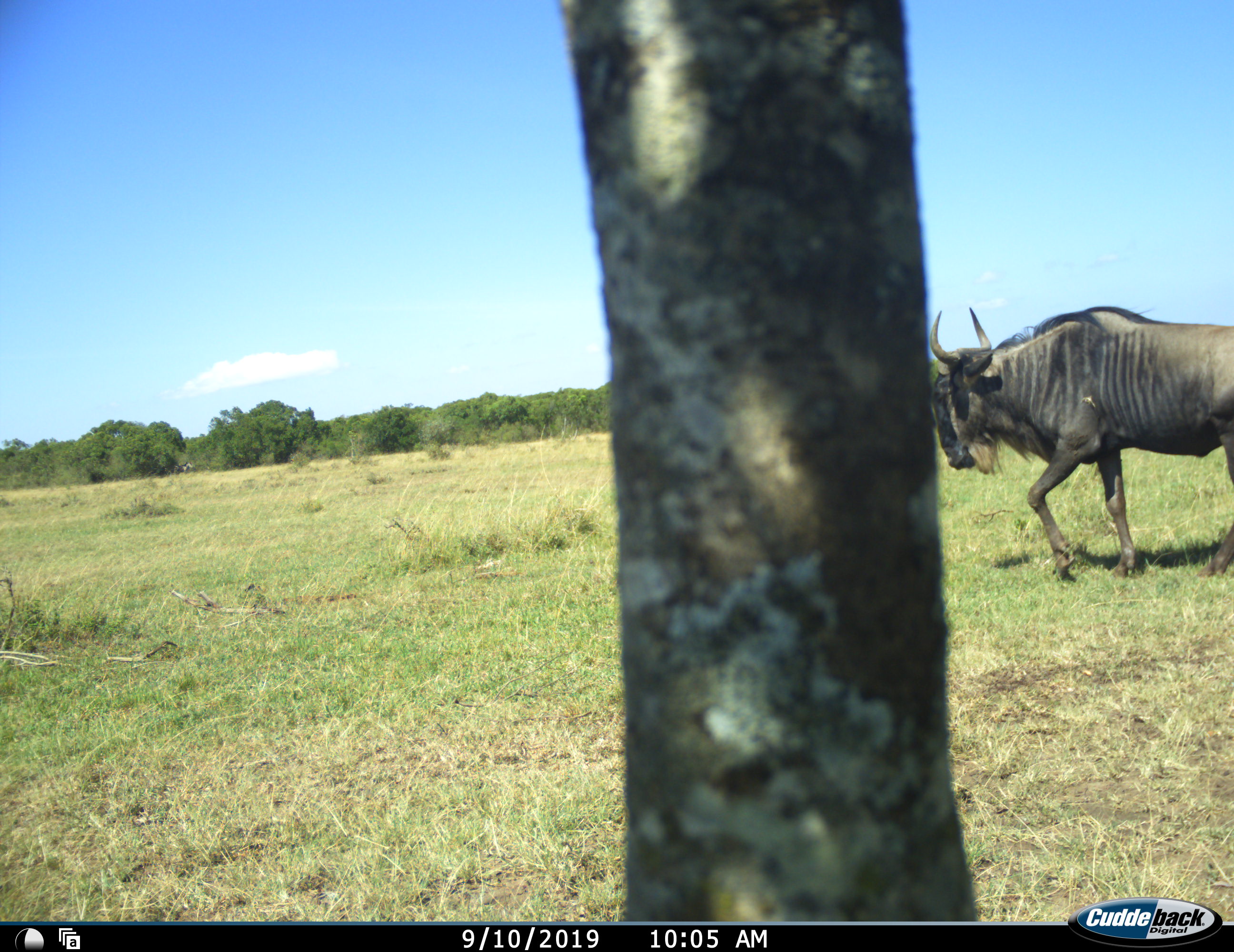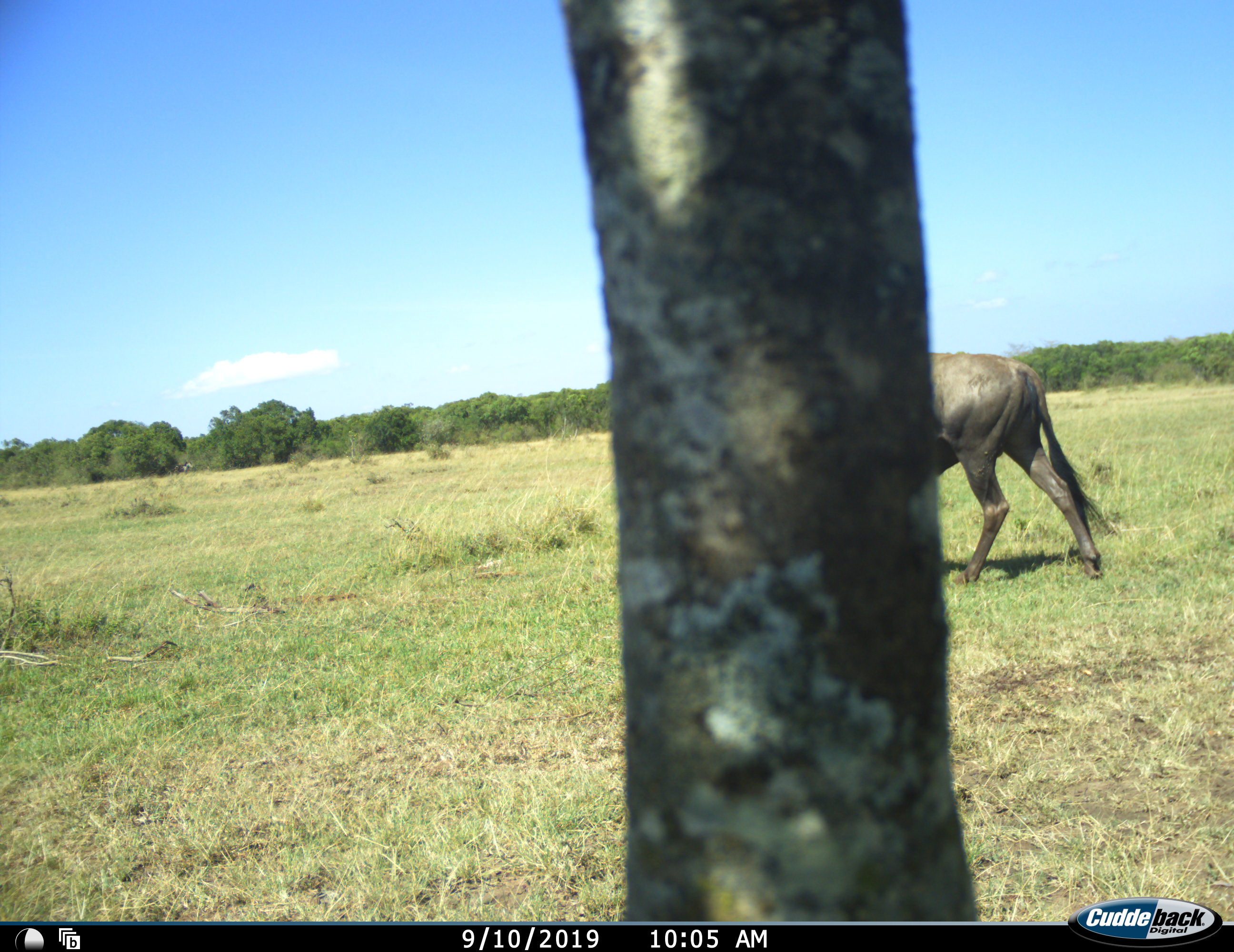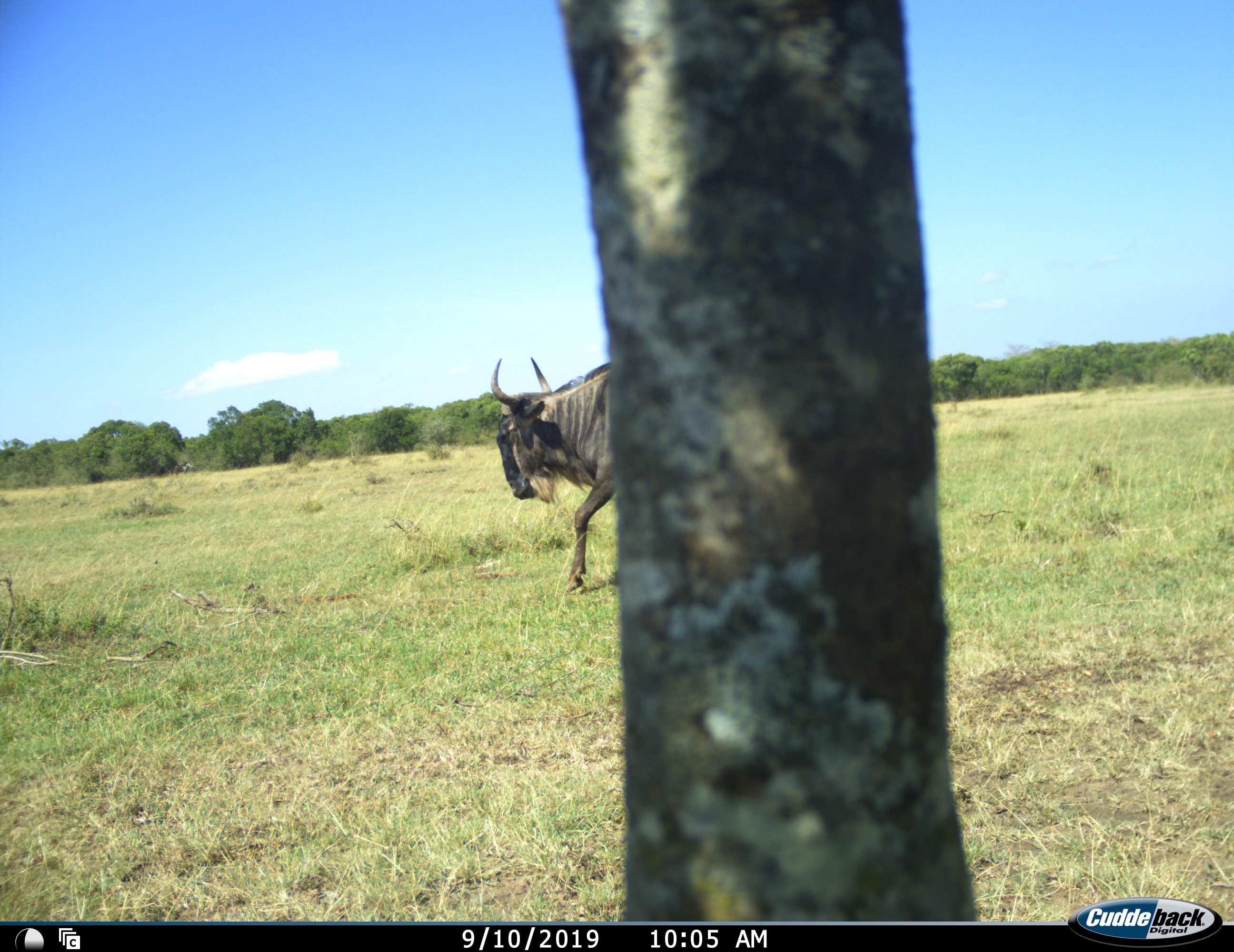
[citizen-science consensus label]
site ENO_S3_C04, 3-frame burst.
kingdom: Animalia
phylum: Chordata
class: Mammalia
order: Artiodactyla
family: Bovidae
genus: Connochaetes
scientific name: Connochaetes taurinus taurinus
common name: blue wildebeest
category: wildebeestblue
Wildebeestblue (blue wildebeest) (Connochaetes taurinus taurinus), count 1. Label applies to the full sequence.